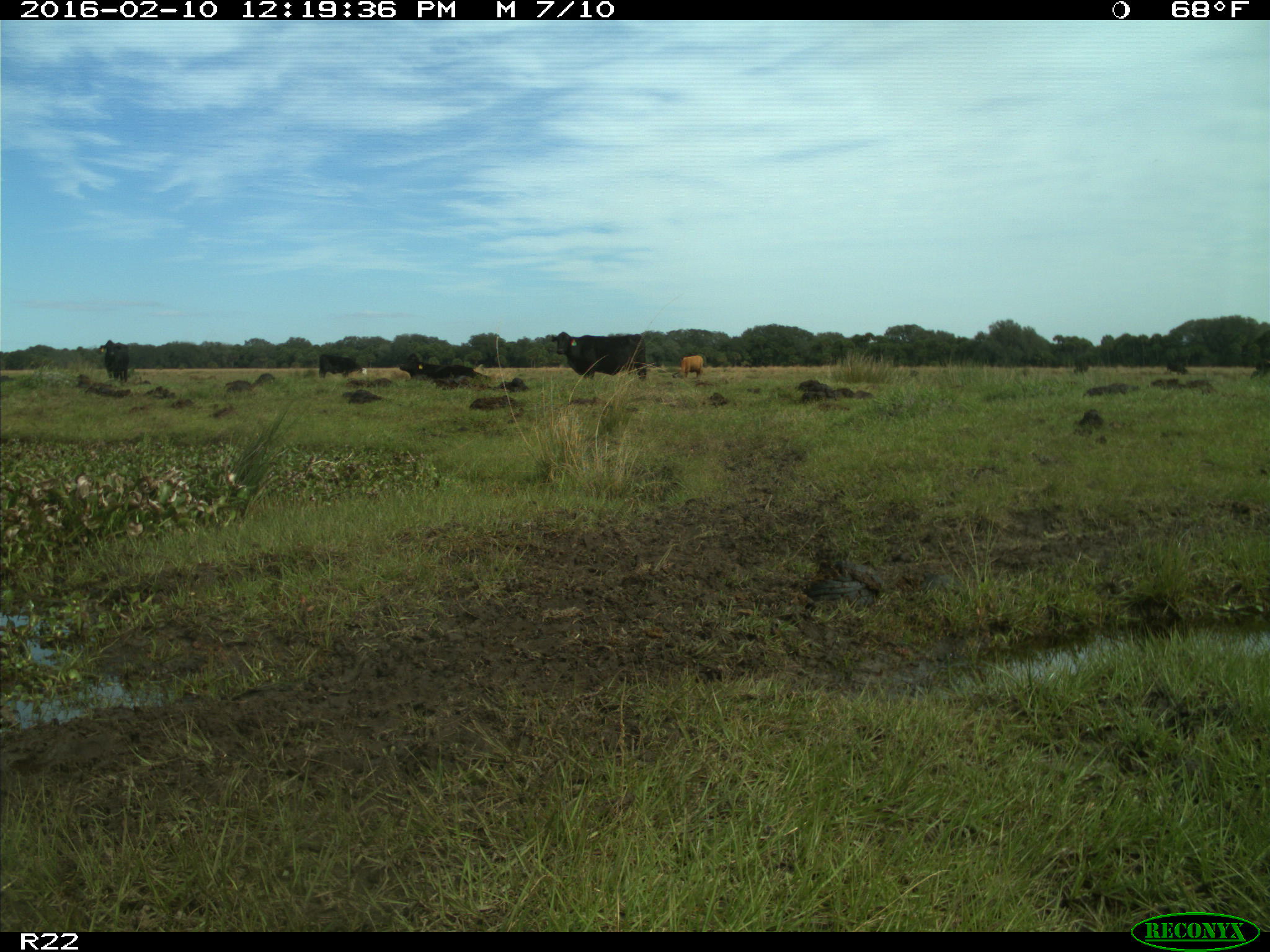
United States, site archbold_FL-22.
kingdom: Animalia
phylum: Chordata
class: Mammalia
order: Artiodactyla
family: Bovidae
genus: Bos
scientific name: Bos taurus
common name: domestic cow